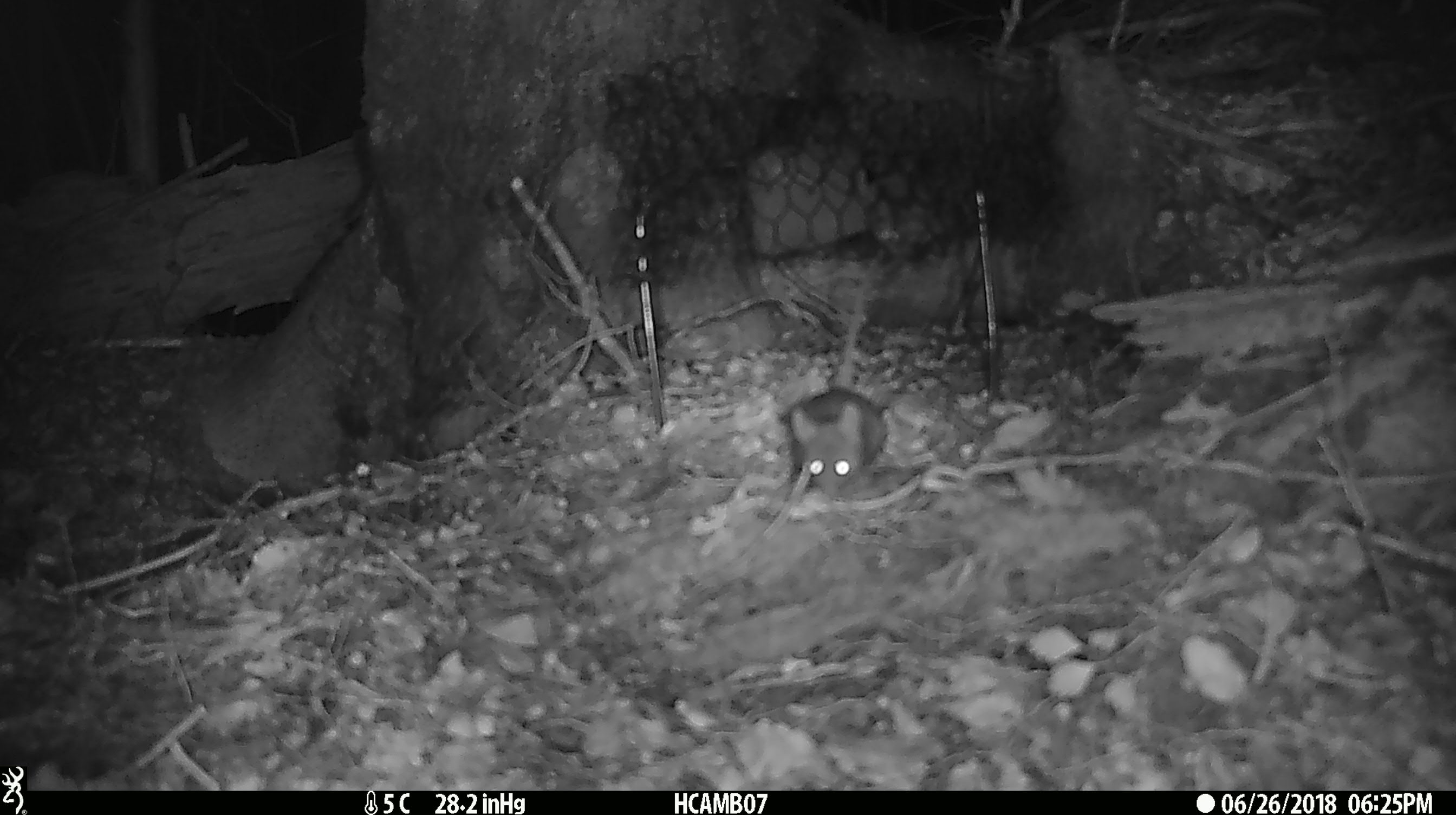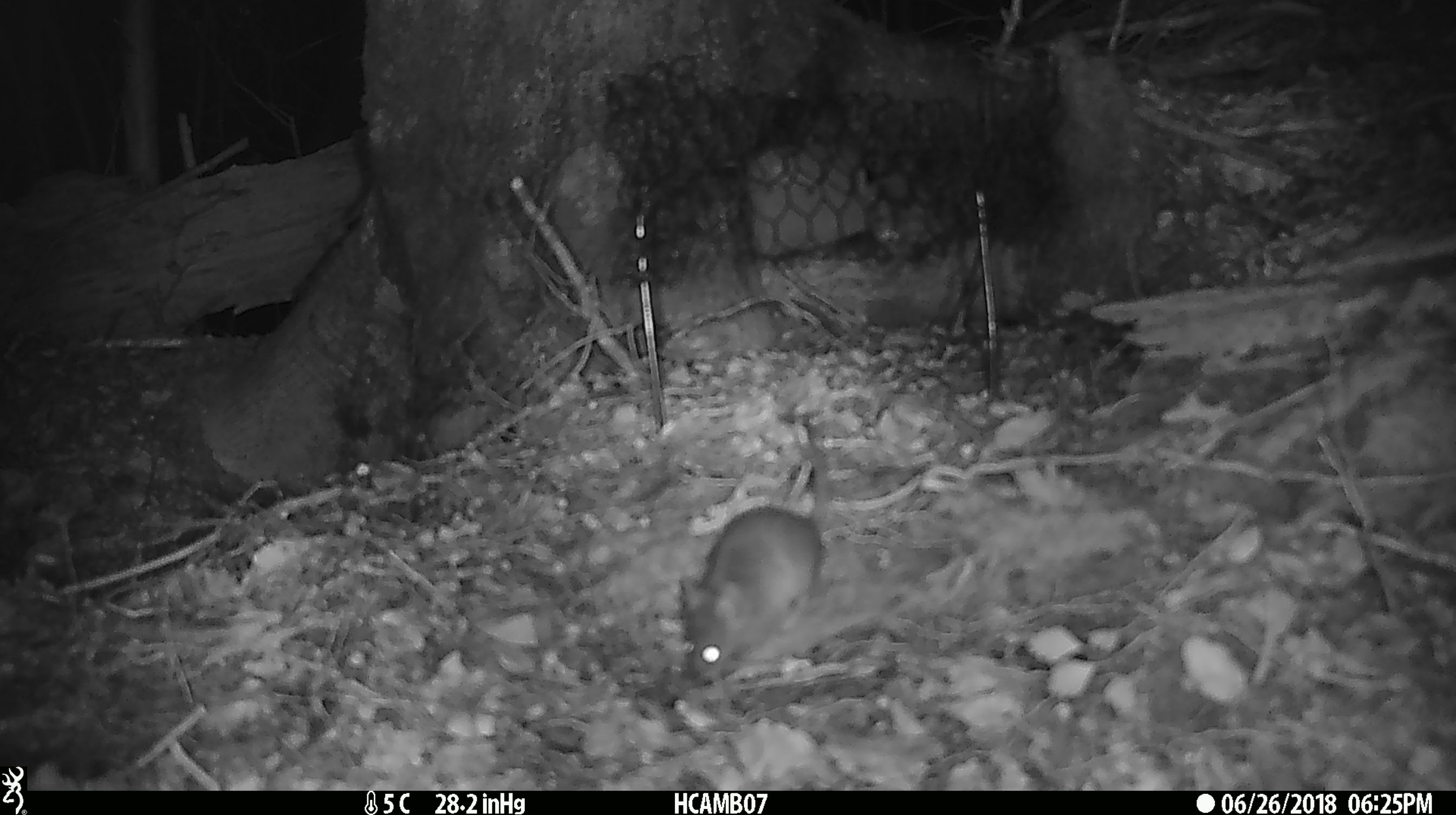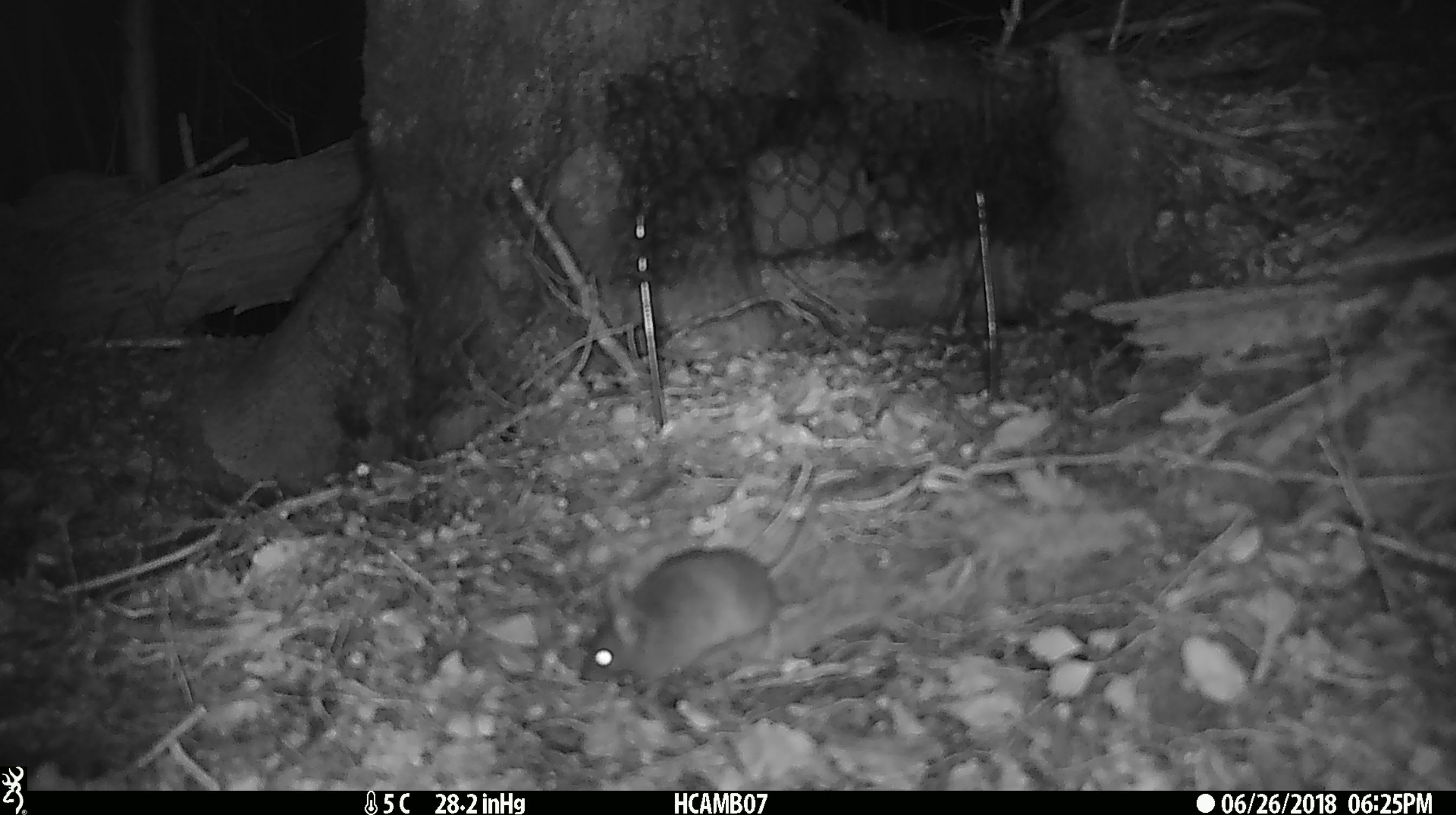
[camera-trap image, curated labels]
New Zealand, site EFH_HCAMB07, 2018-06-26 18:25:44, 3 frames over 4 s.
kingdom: Animalia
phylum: Chordata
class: Mammalia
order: Rodentia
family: Muridae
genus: Mus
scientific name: Mus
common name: mouse